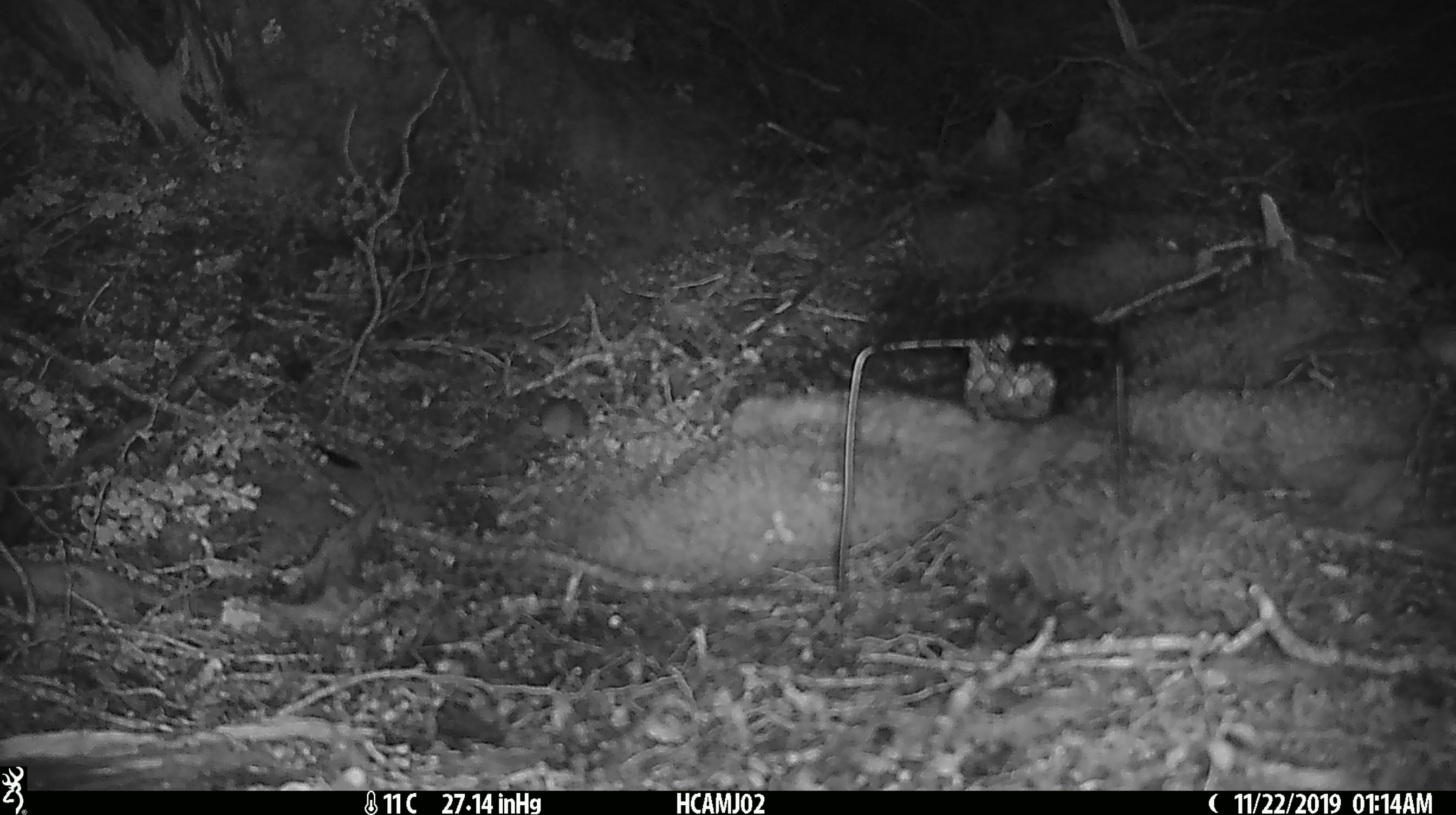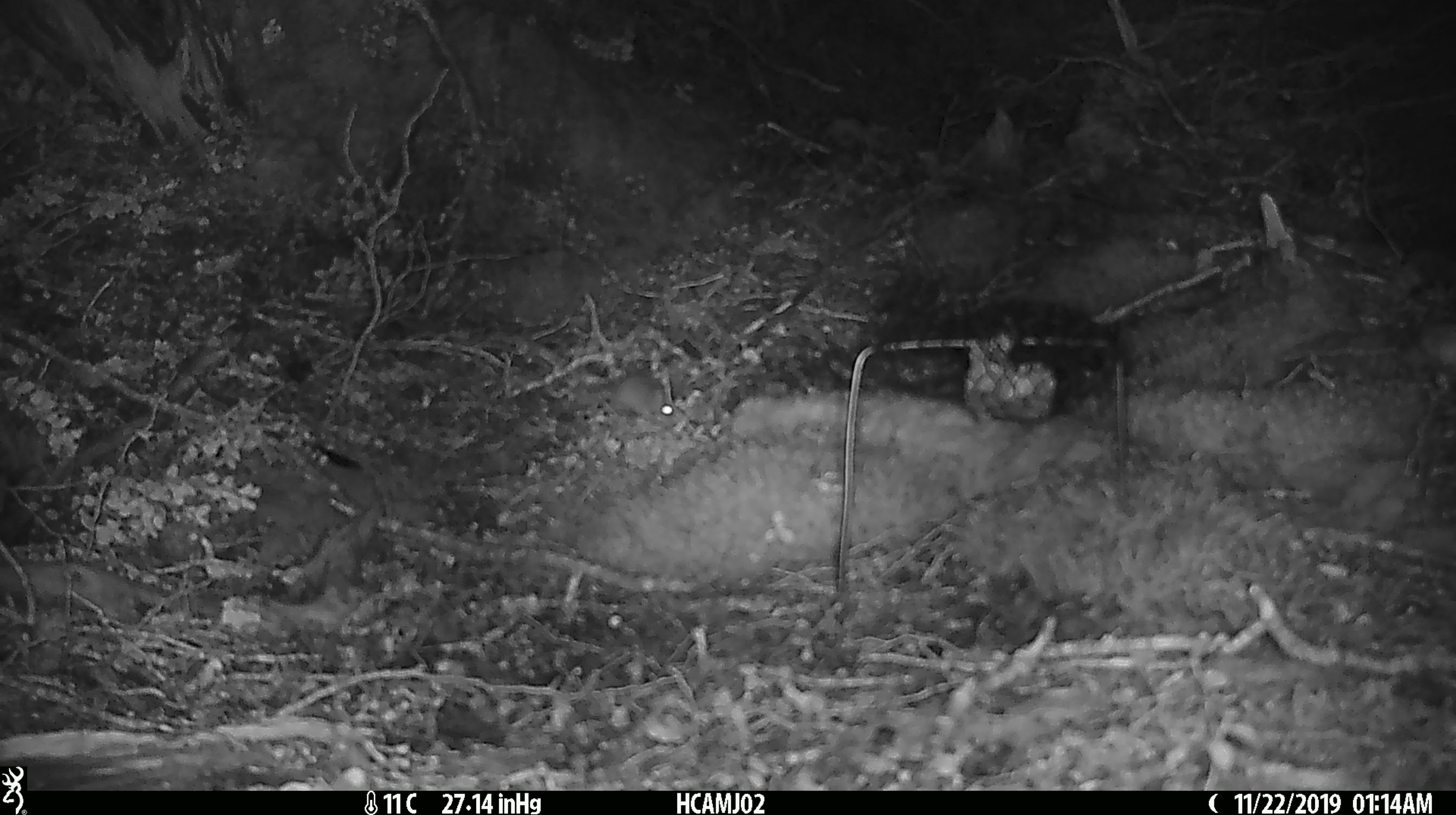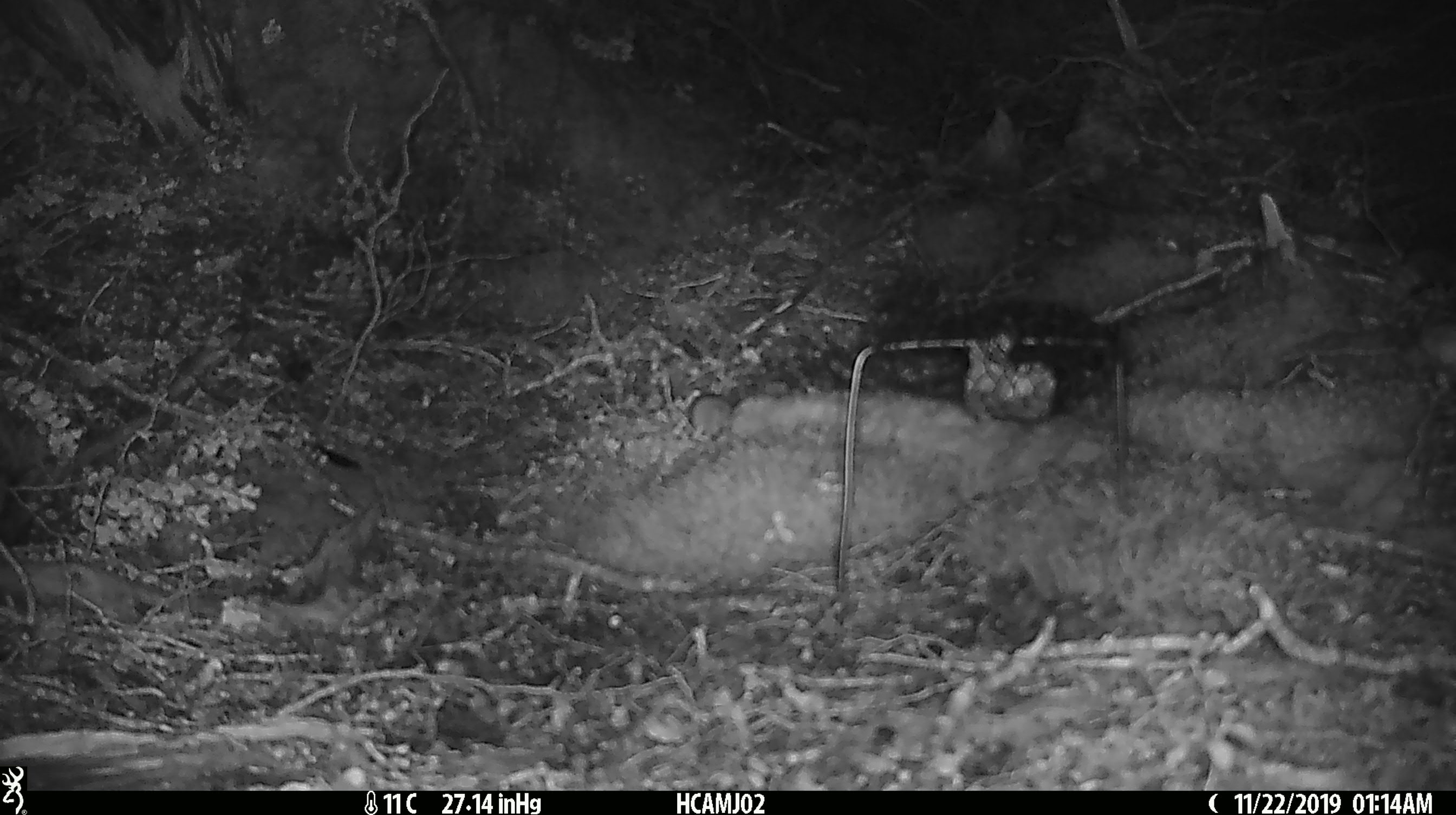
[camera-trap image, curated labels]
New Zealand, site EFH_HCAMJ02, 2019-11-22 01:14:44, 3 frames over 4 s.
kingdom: Animalia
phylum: Chordata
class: Mammalia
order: Rodentia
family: Muridae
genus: Mus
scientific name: Mus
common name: mouse